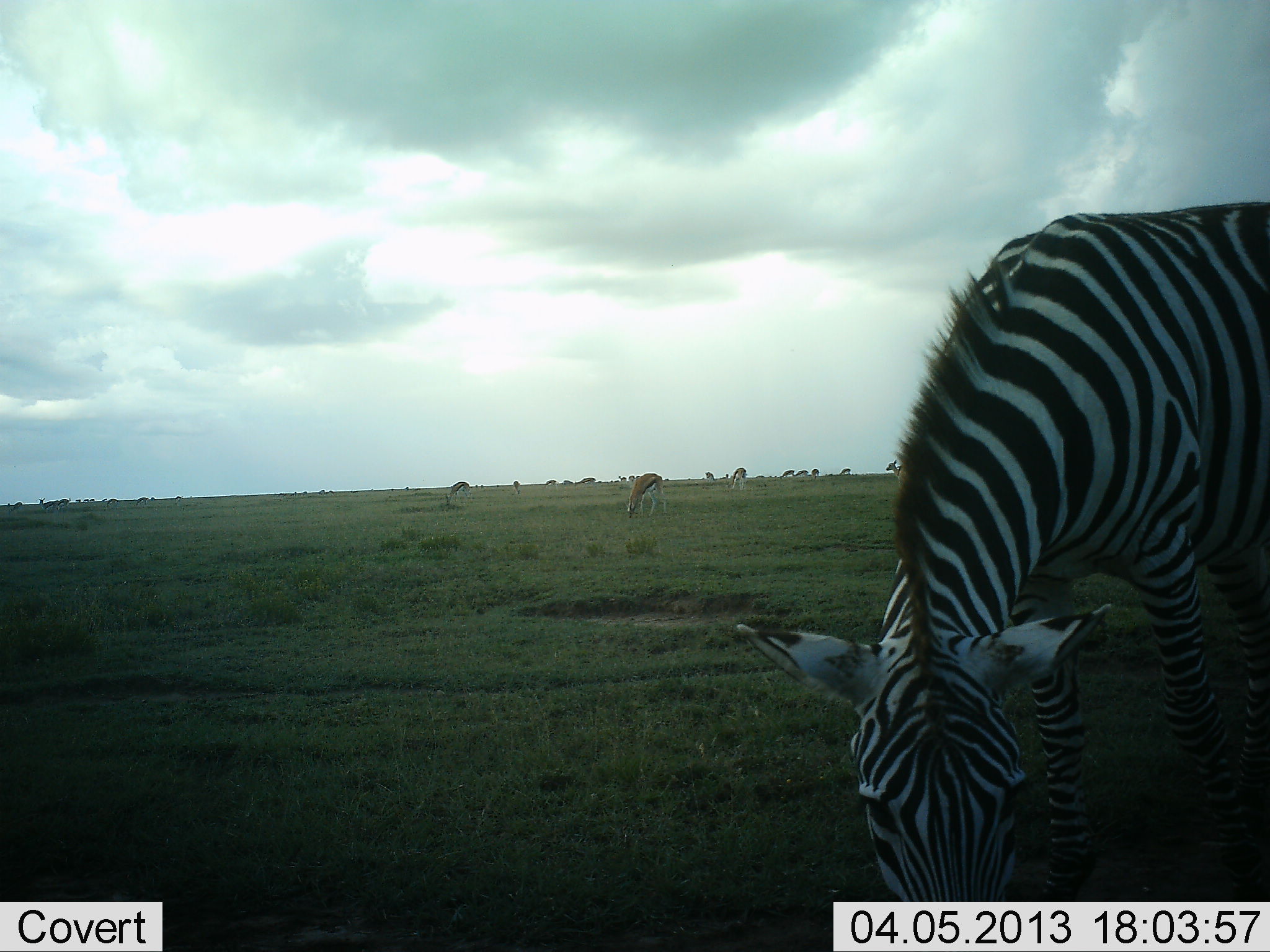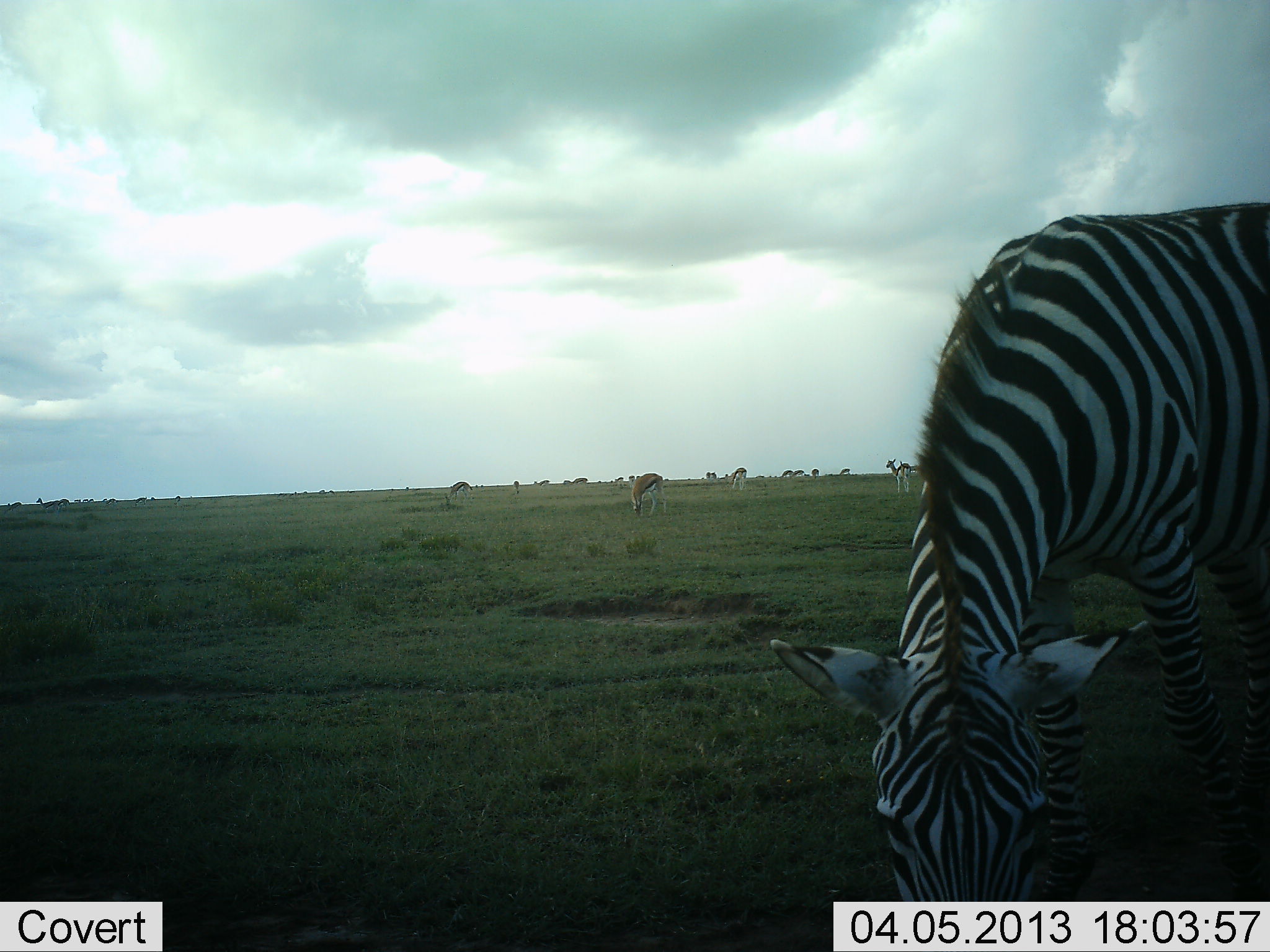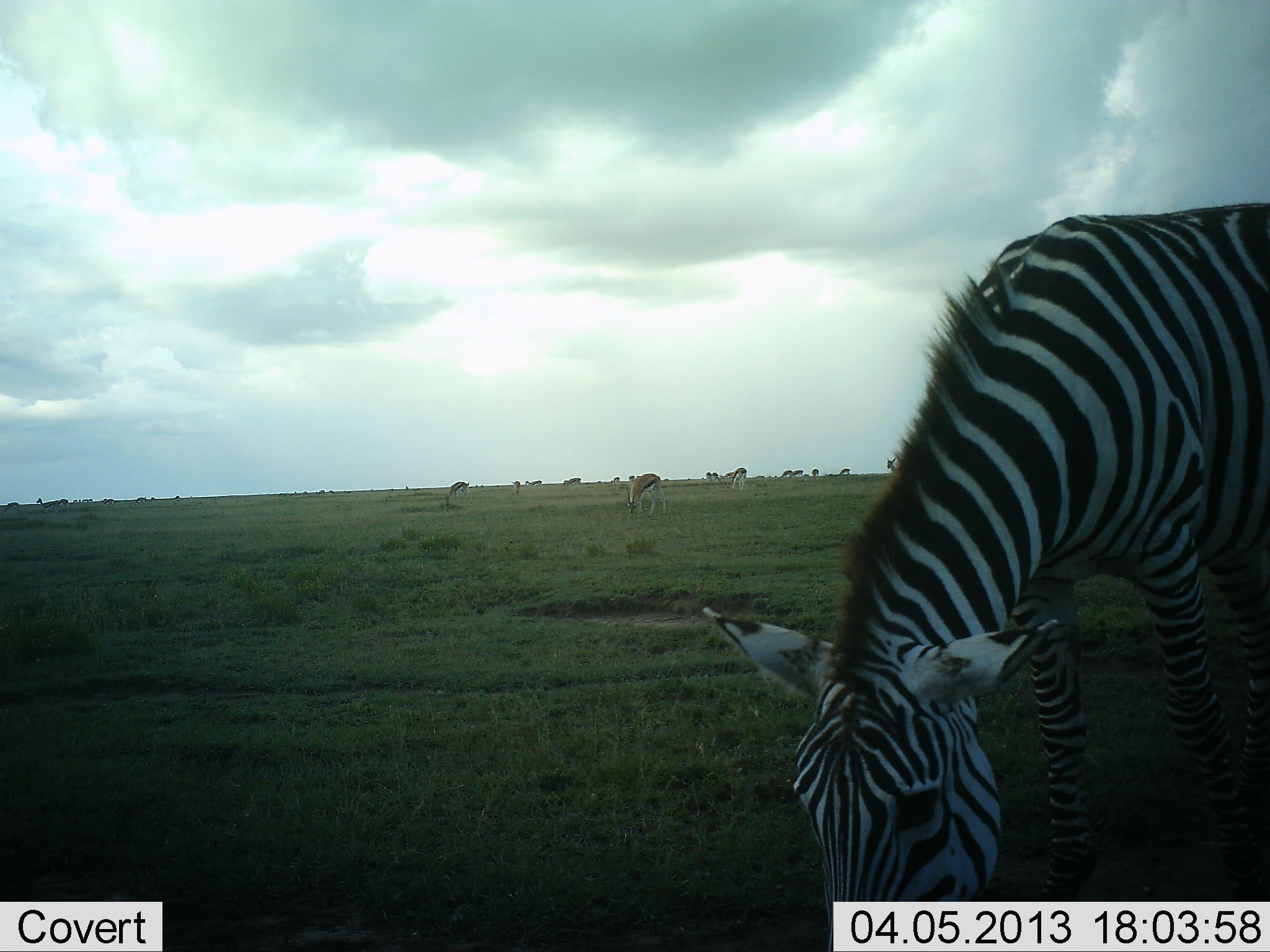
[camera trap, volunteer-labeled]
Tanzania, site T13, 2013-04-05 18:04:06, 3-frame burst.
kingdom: Animalia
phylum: Chordata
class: Mammalia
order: Artiodactyla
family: Bovidae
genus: Eudorcas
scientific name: Eudorcas thomsonii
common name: thomson's gazelle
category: gazellethomsons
Gazellethomsons (thomson's gazelle) (Eudorcas thomsonii), count 11-50. Behavior (volunteer vote fractions): standing 55%, resting 0%, moving 38%, interacting 0%. Young present (vote fraction): 0%. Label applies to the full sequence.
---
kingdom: Animalia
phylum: Chordata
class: Mammalia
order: Perissodactyla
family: Equidae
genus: Equus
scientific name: Equus quagga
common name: plains zebra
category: zebra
Zebra (plains zebra) (Equus quagga), count 1. Behavior (volunteer vote fractions): standing 35%, resting 0%, moving 0%, interacting 0%. Young present (vote fraction): 0%. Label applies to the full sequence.